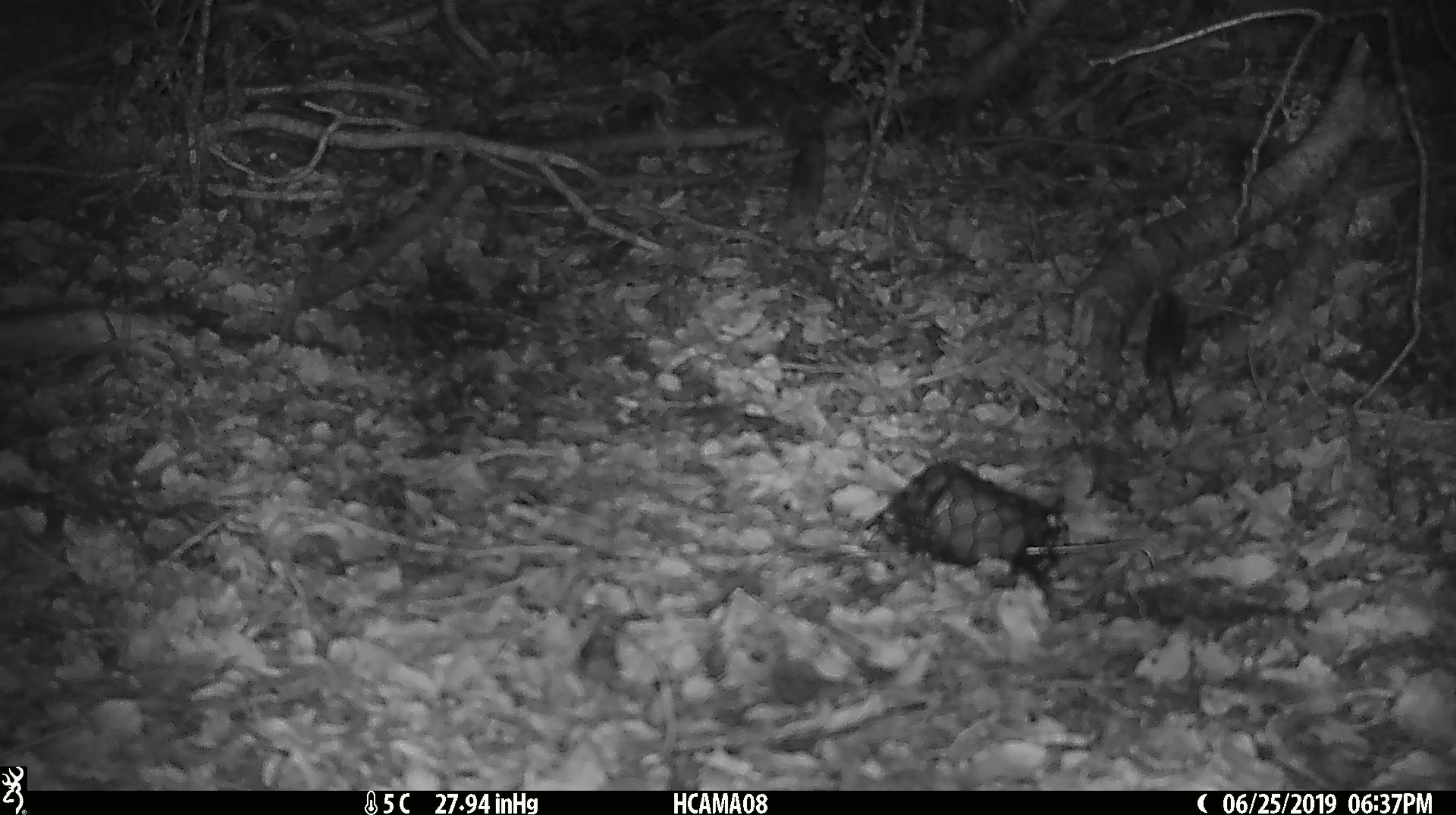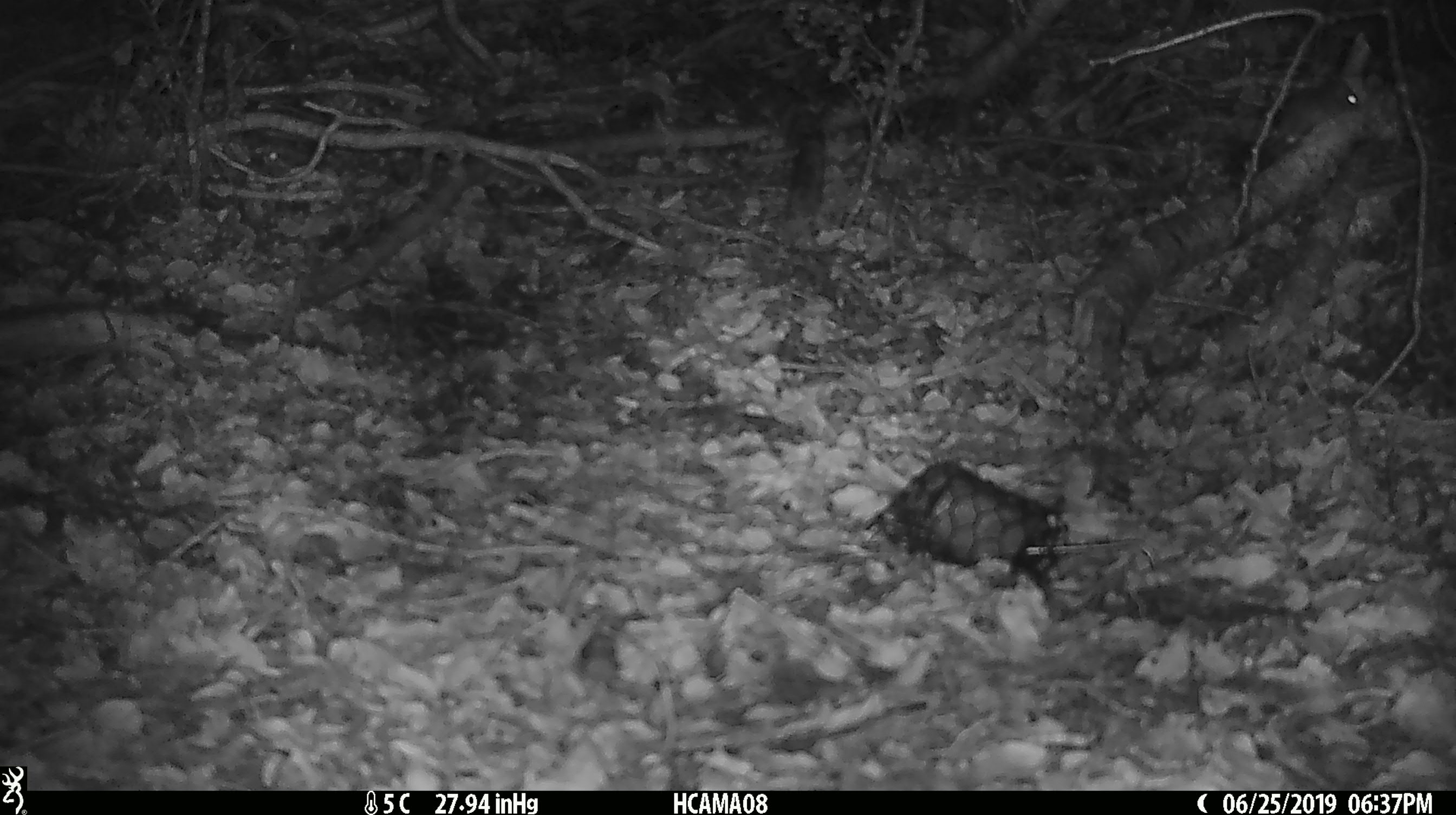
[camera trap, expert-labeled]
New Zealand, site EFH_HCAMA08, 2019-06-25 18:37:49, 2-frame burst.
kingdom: Animalia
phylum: Chordata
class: Mammalia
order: Rodentia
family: Muridae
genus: Mus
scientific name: Mus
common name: mouse